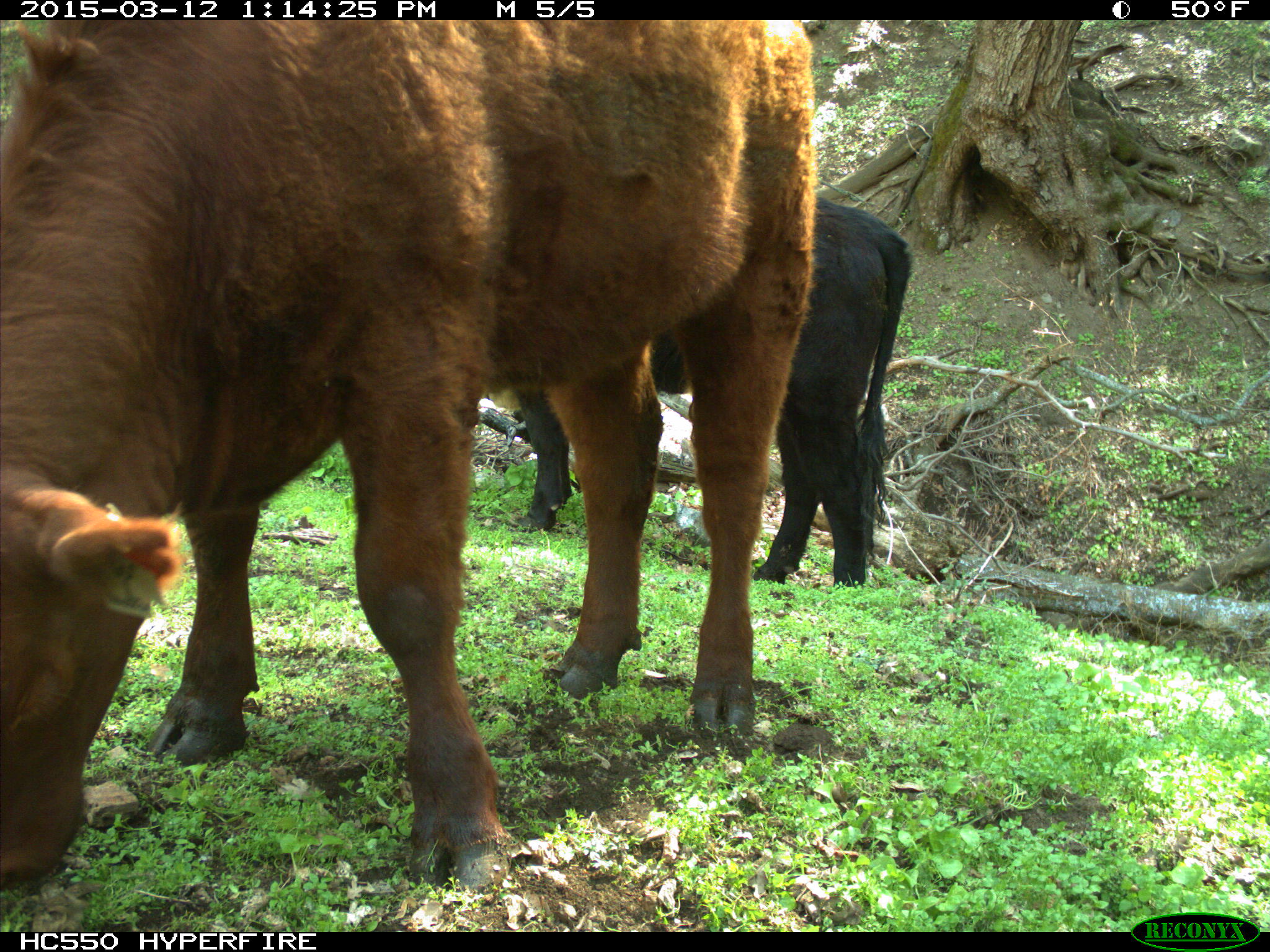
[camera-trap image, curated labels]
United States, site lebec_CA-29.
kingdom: Animalia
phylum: Chordata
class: Mammalia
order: Artiodactyla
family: Bovidae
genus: Bos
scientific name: Bos taurus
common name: domestic cow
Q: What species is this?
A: Bos taurus (domestic cow).